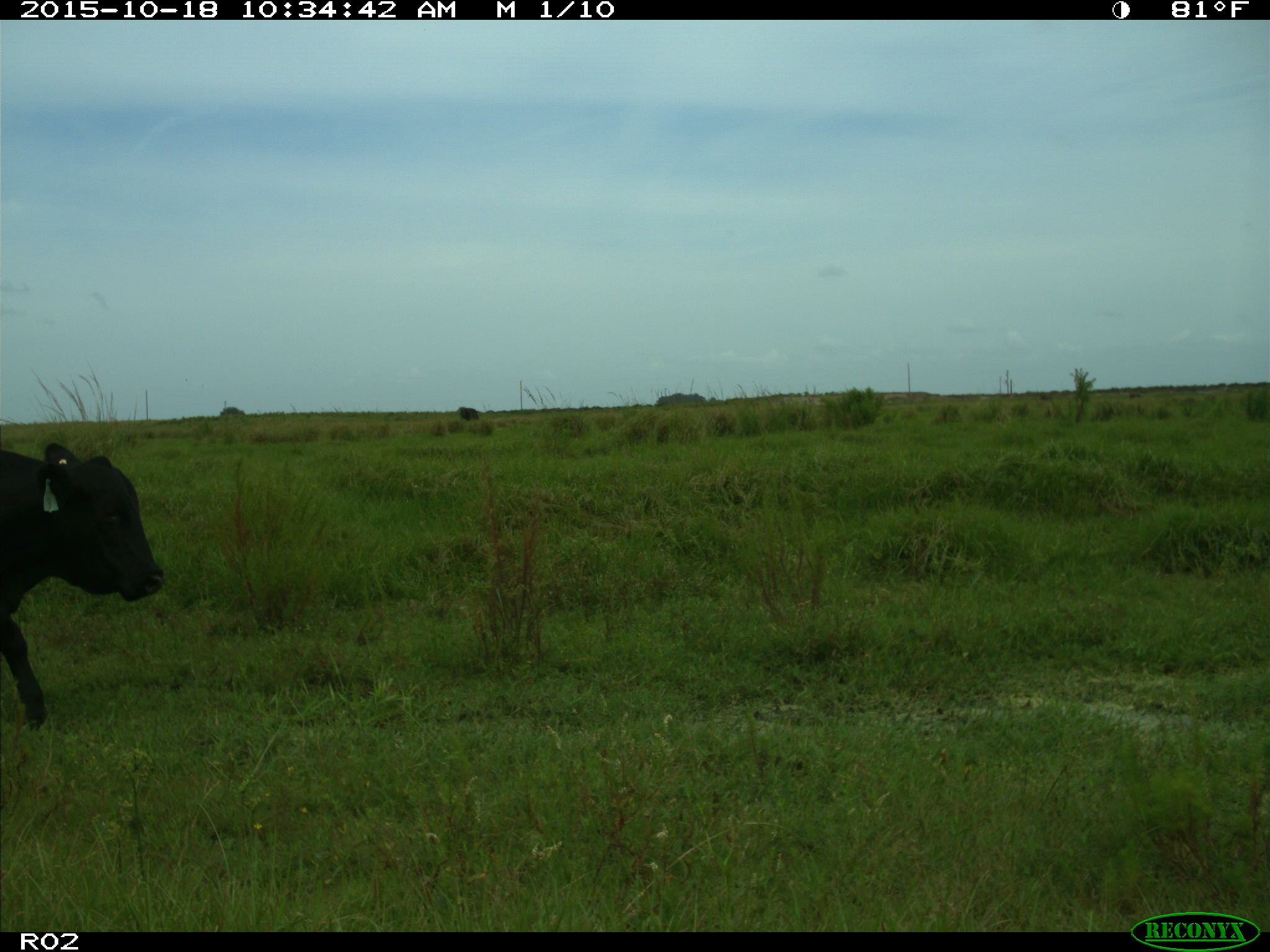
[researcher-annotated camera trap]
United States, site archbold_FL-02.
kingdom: Animalia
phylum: Chordata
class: Mammalia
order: Artiodactyla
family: Bovidae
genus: Bos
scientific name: Bos taurus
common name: domestic cow